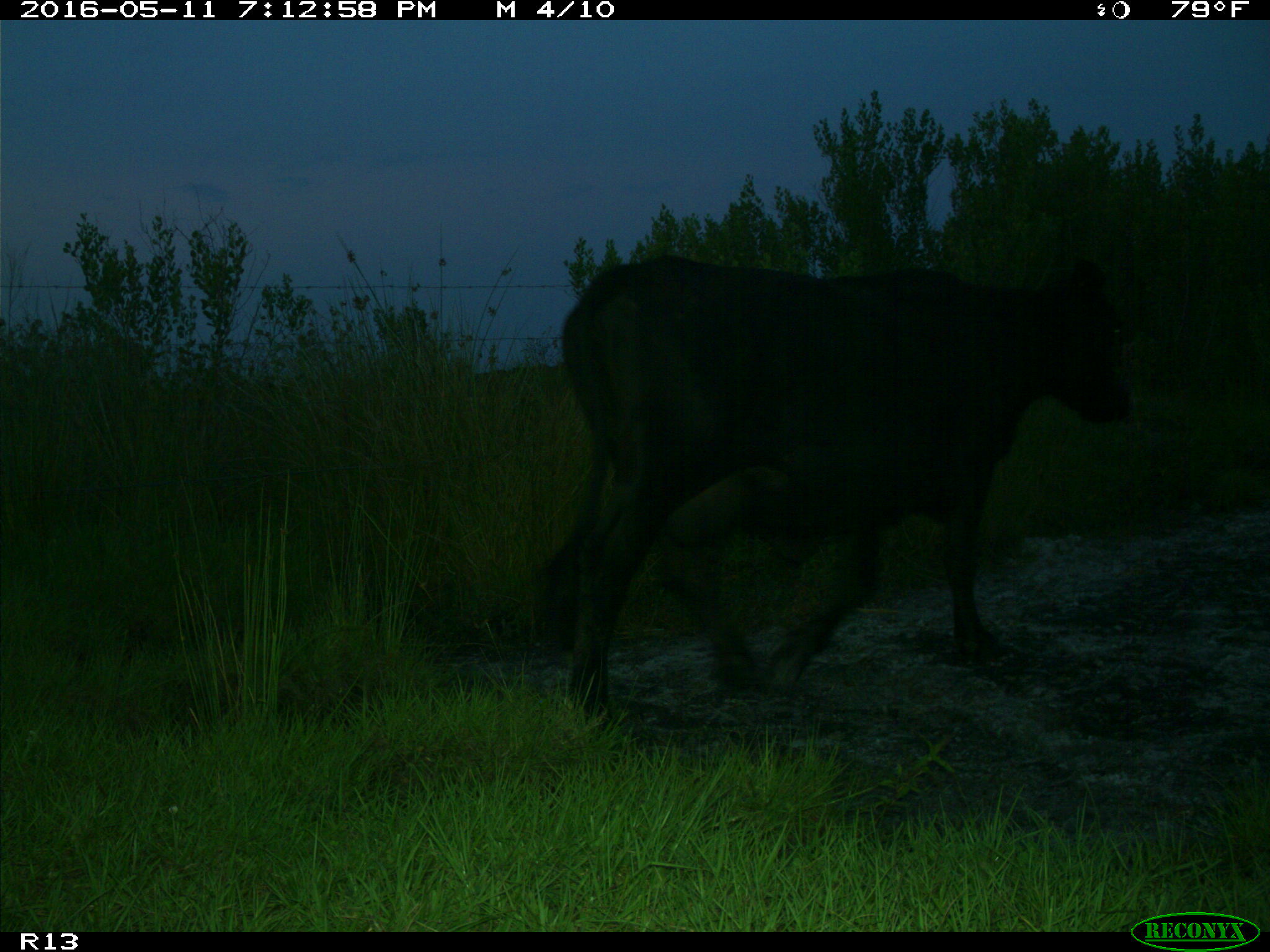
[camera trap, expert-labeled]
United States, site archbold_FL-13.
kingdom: Animalia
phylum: Chordata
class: Mammalia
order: Artiodactyla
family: Bovidae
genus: Bos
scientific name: Bos taurus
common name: domestic cow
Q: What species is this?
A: Bos taurus (domestic cow).